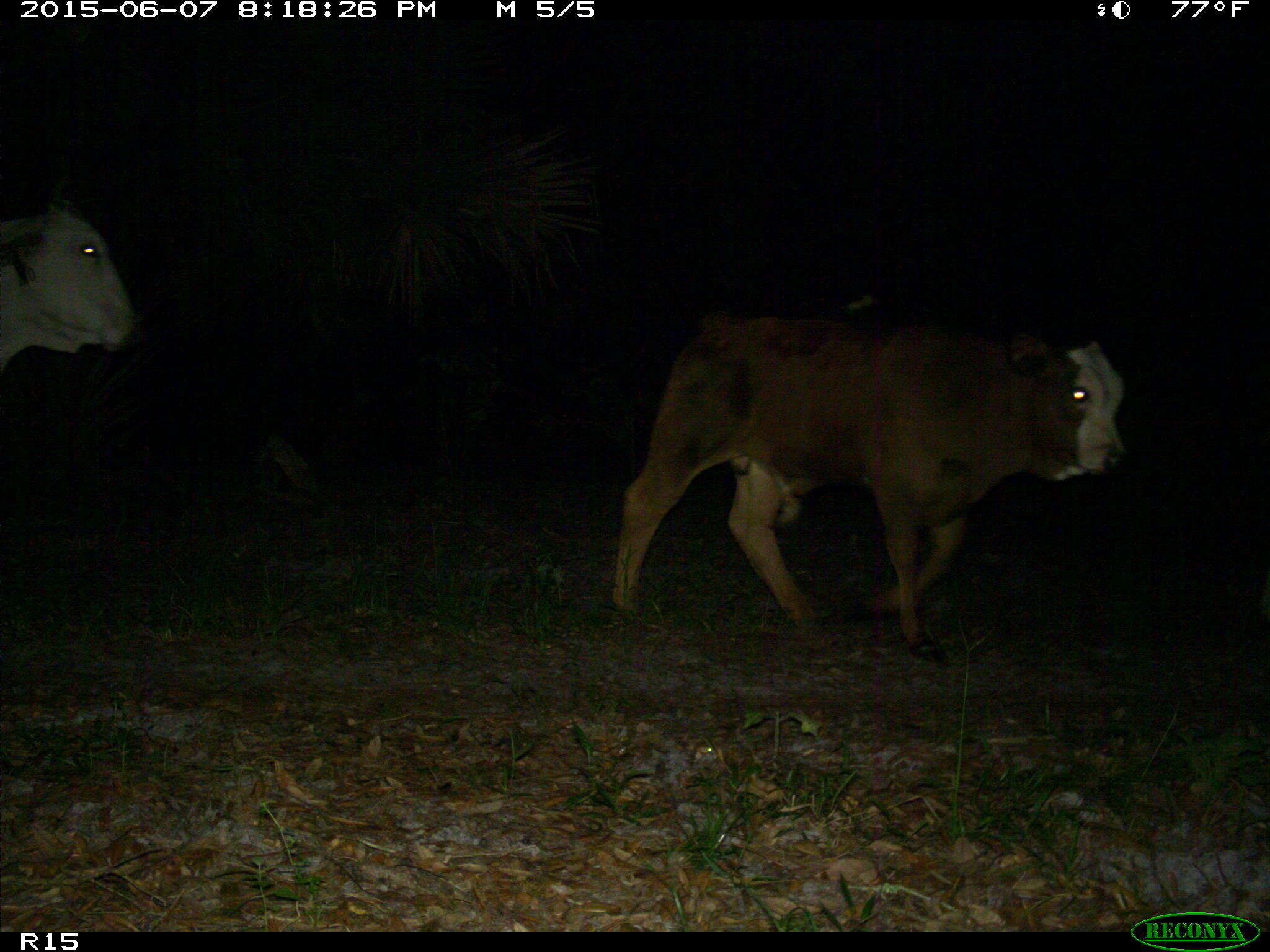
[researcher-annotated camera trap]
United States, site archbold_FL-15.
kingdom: Animalia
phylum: Chordata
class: Mammalia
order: Artiodactyla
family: Bovidae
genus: Bos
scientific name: Bos taurus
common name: domestic cow